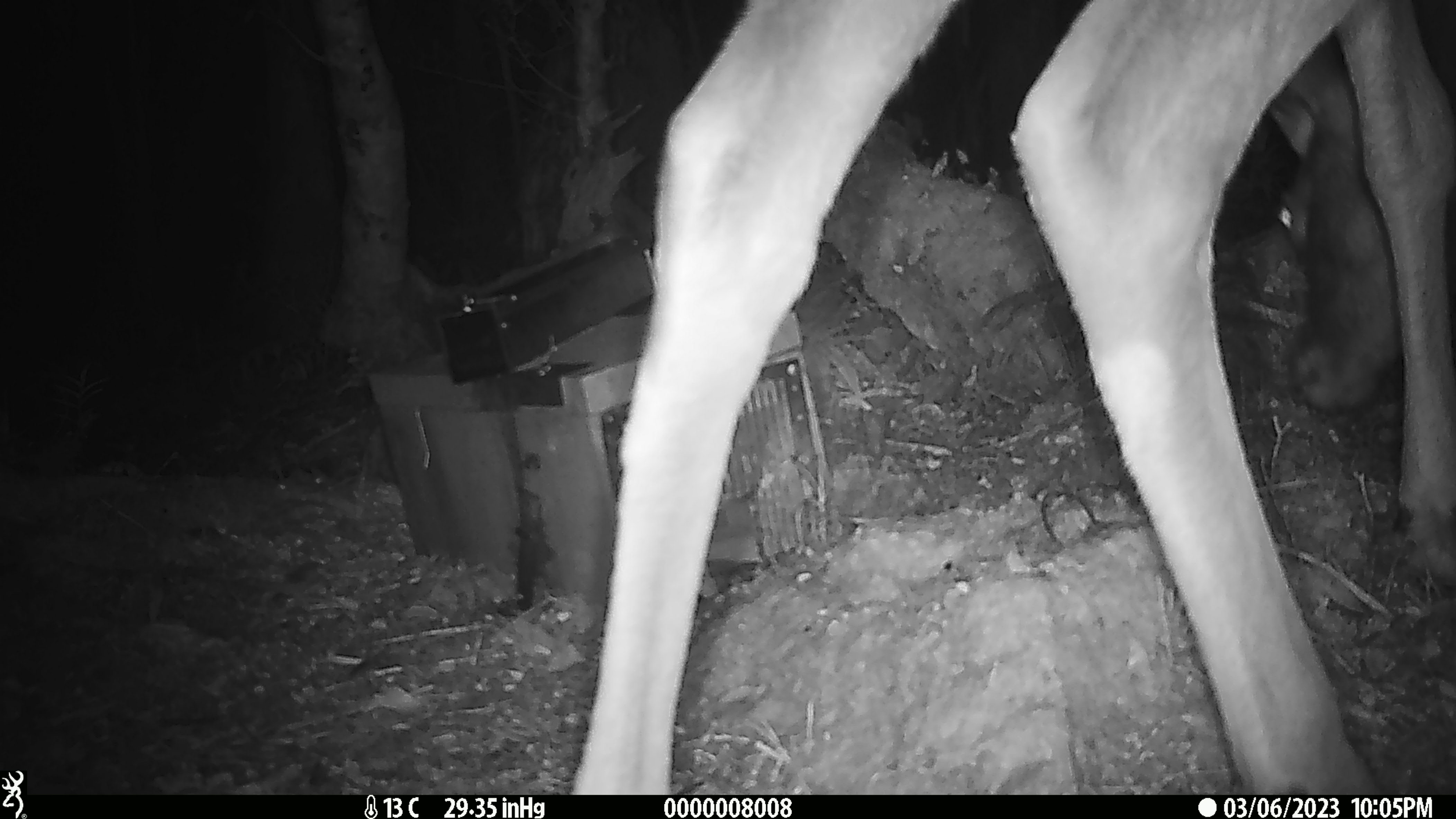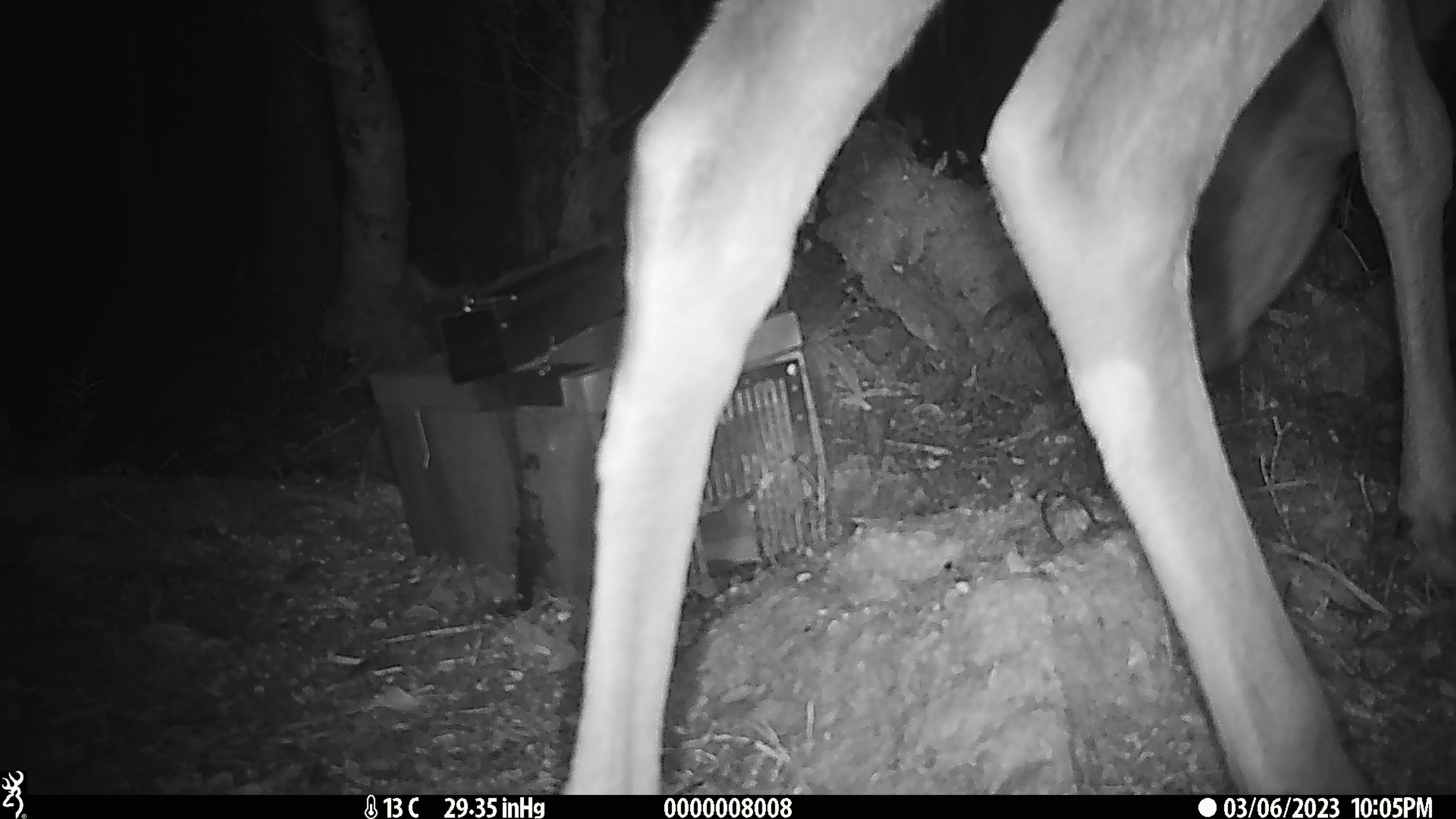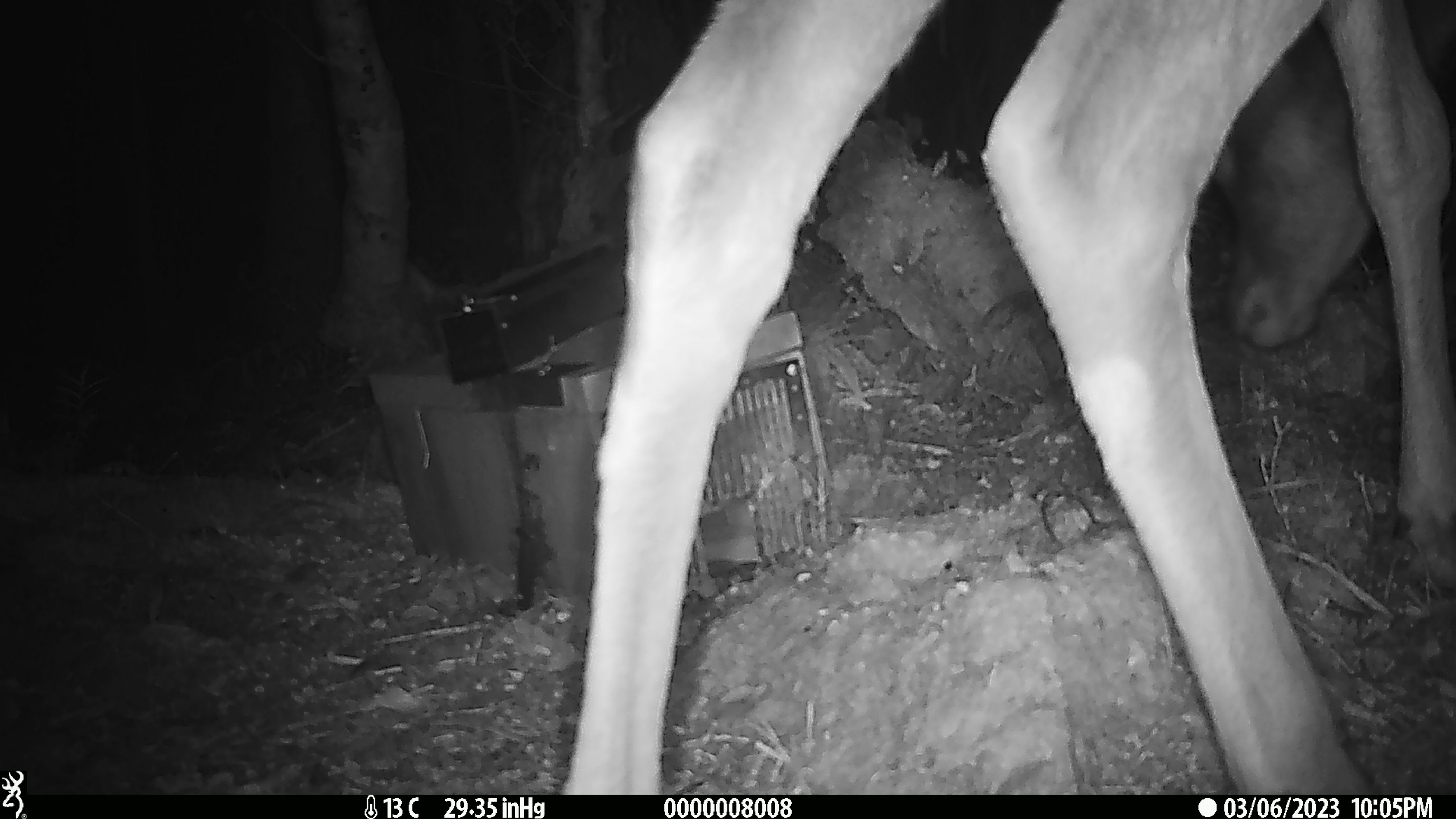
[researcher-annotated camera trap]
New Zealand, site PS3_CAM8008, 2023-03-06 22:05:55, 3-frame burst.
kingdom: Animalia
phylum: Chordata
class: Mammalia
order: Artiodactyla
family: Cervidae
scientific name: Cervidae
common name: deer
Deer (Cervidae).